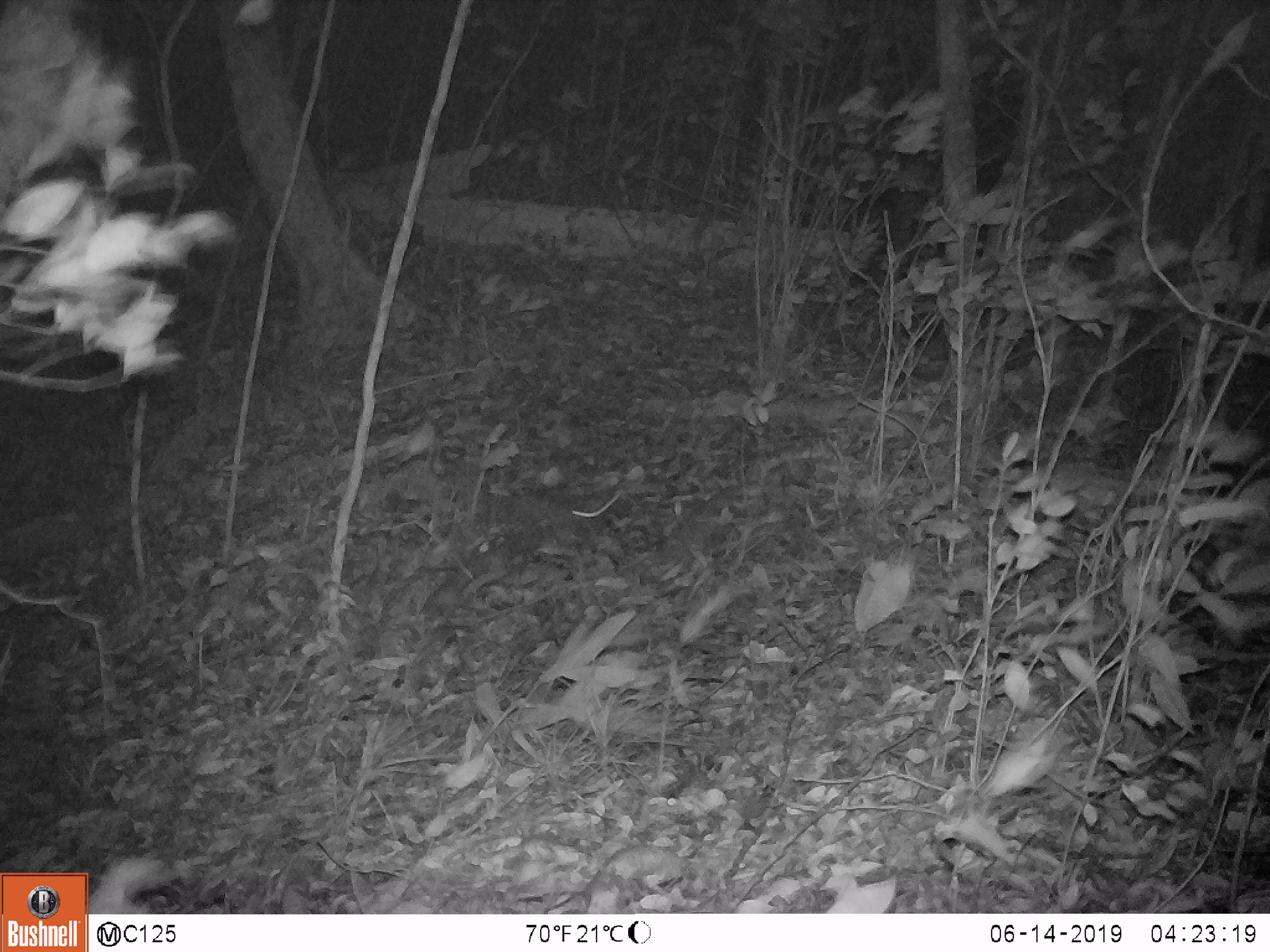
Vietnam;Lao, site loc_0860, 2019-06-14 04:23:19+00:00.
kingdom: Animalia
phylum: Chordata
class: Mammalia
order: Rodentia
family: Muridae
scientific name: Muridae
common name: old-world mice and rats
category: unidentified murid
Unidentified murid (old-world mice and rats) (Muridae). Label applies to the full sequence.